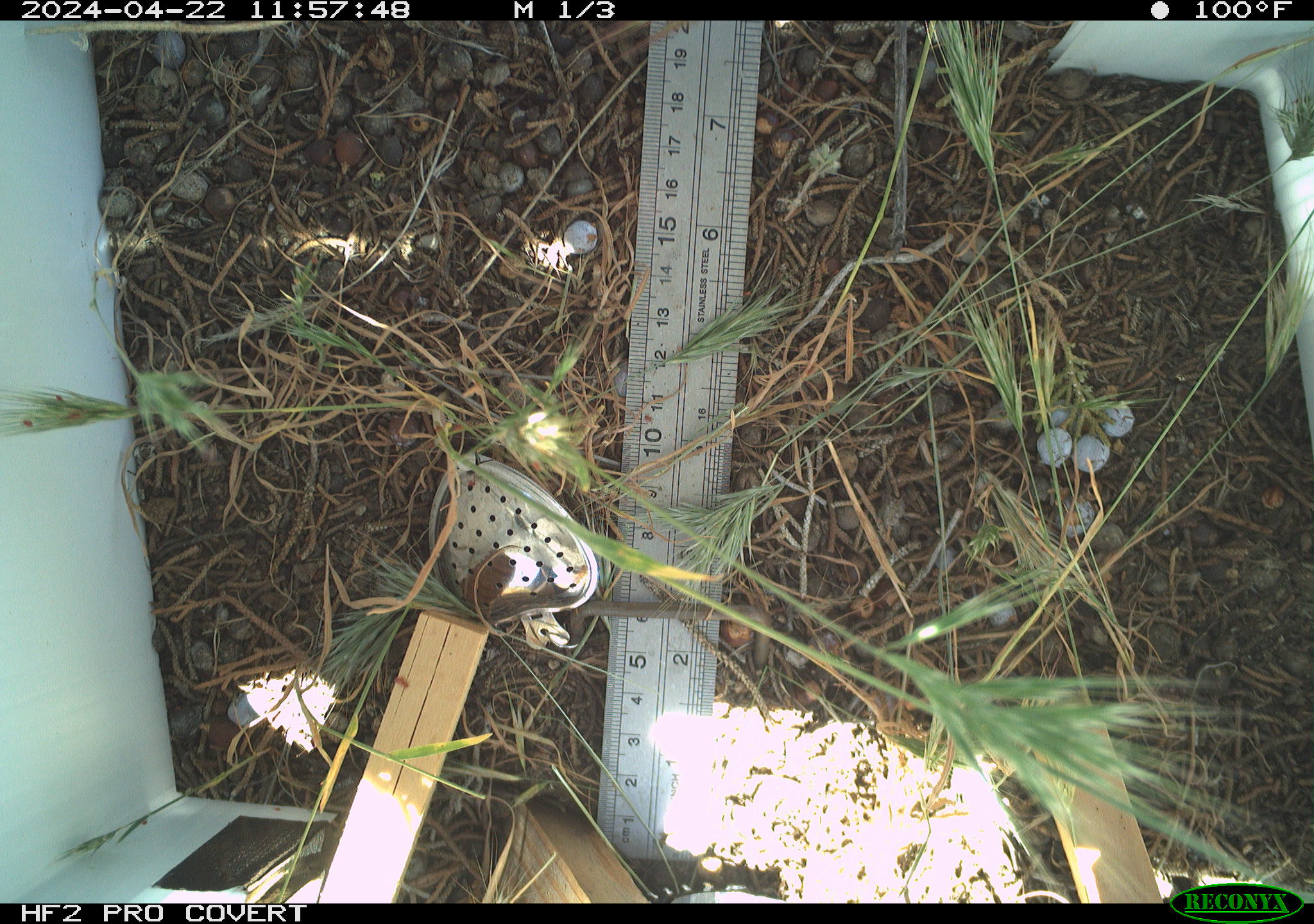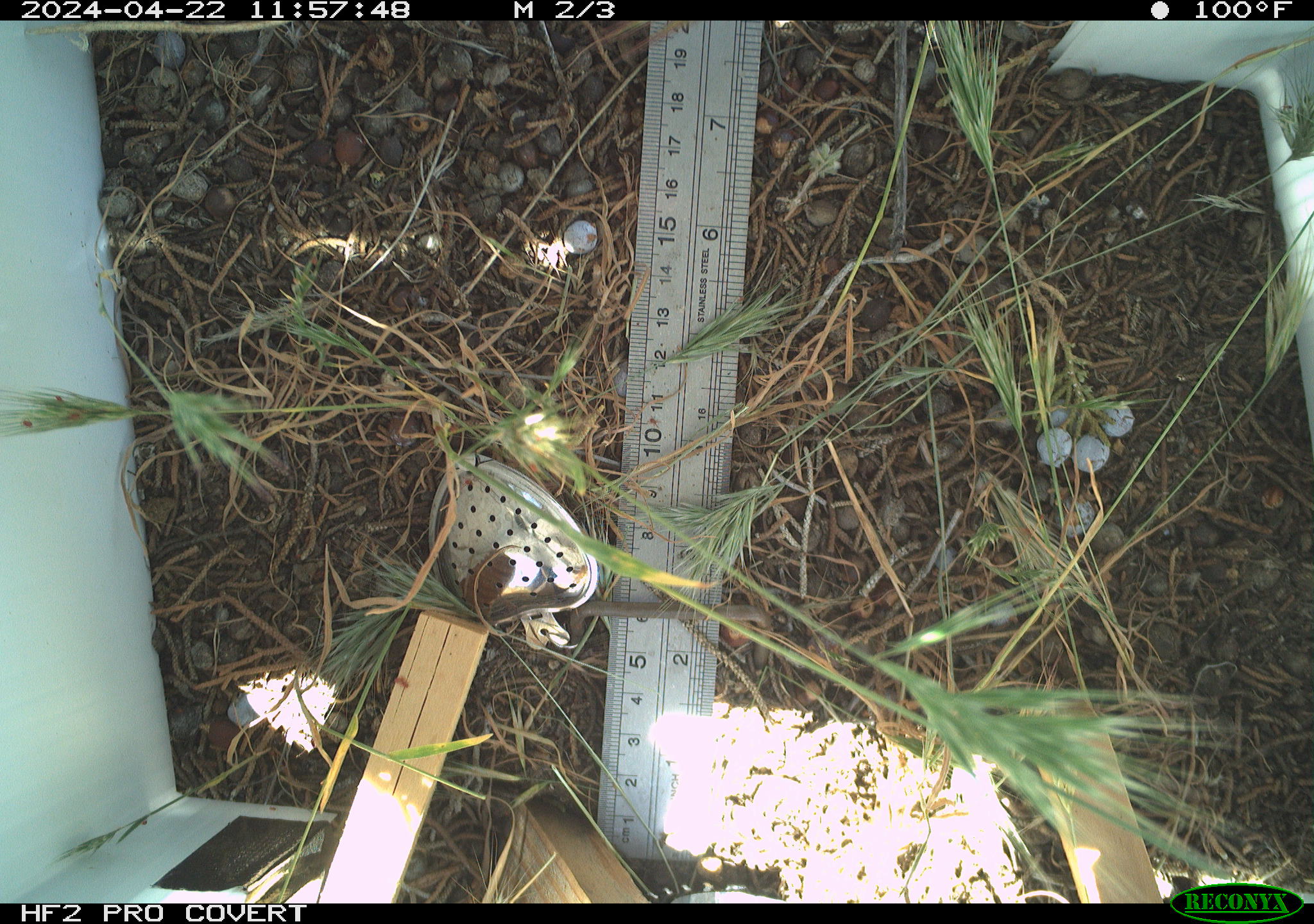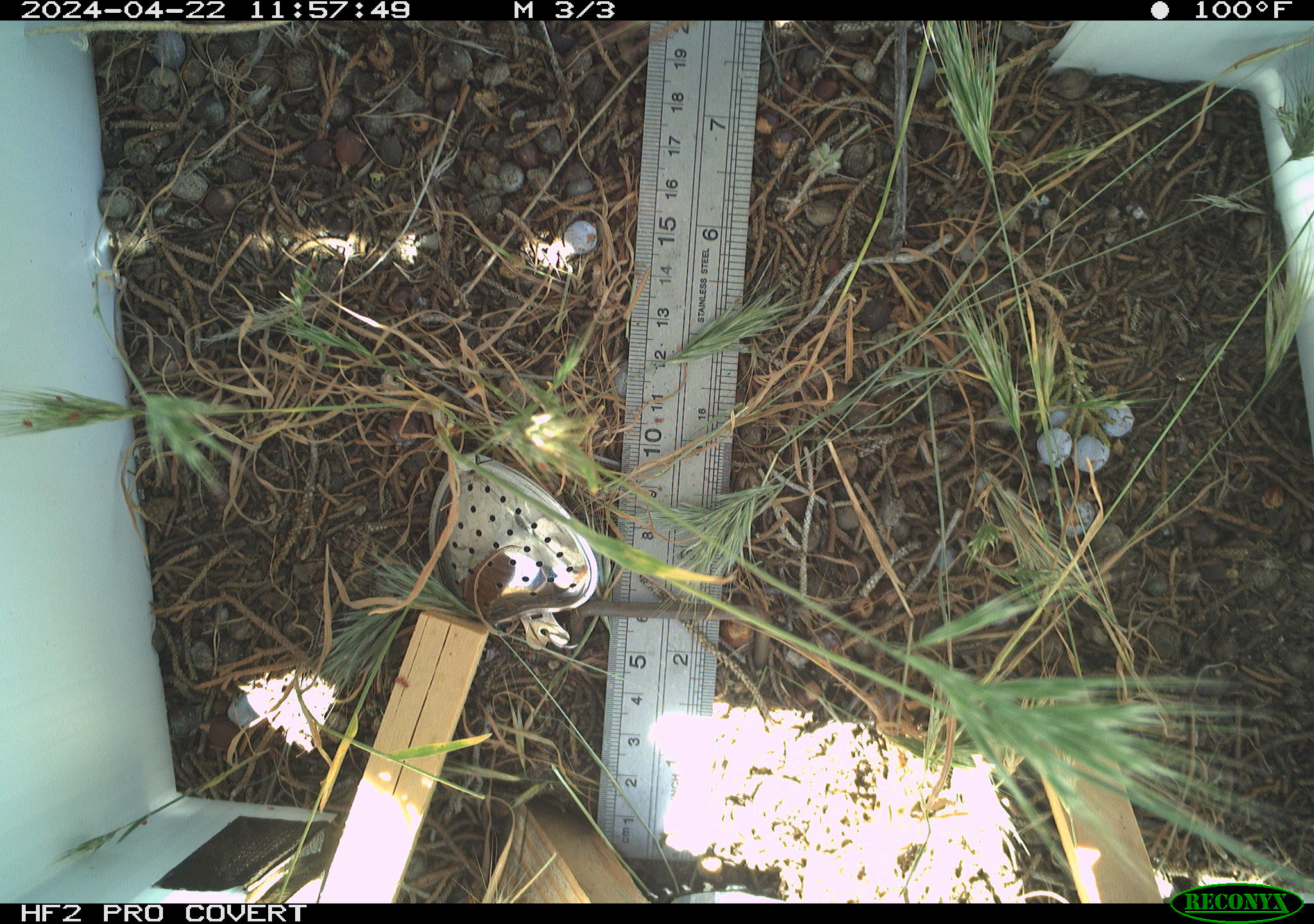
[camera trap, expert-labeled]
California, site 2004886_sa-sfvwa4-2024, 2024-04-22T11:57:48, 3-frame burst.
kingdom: Animalia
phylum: Arthropoda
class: Insecta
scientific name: Insecta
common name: insect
Insect (Insecta).